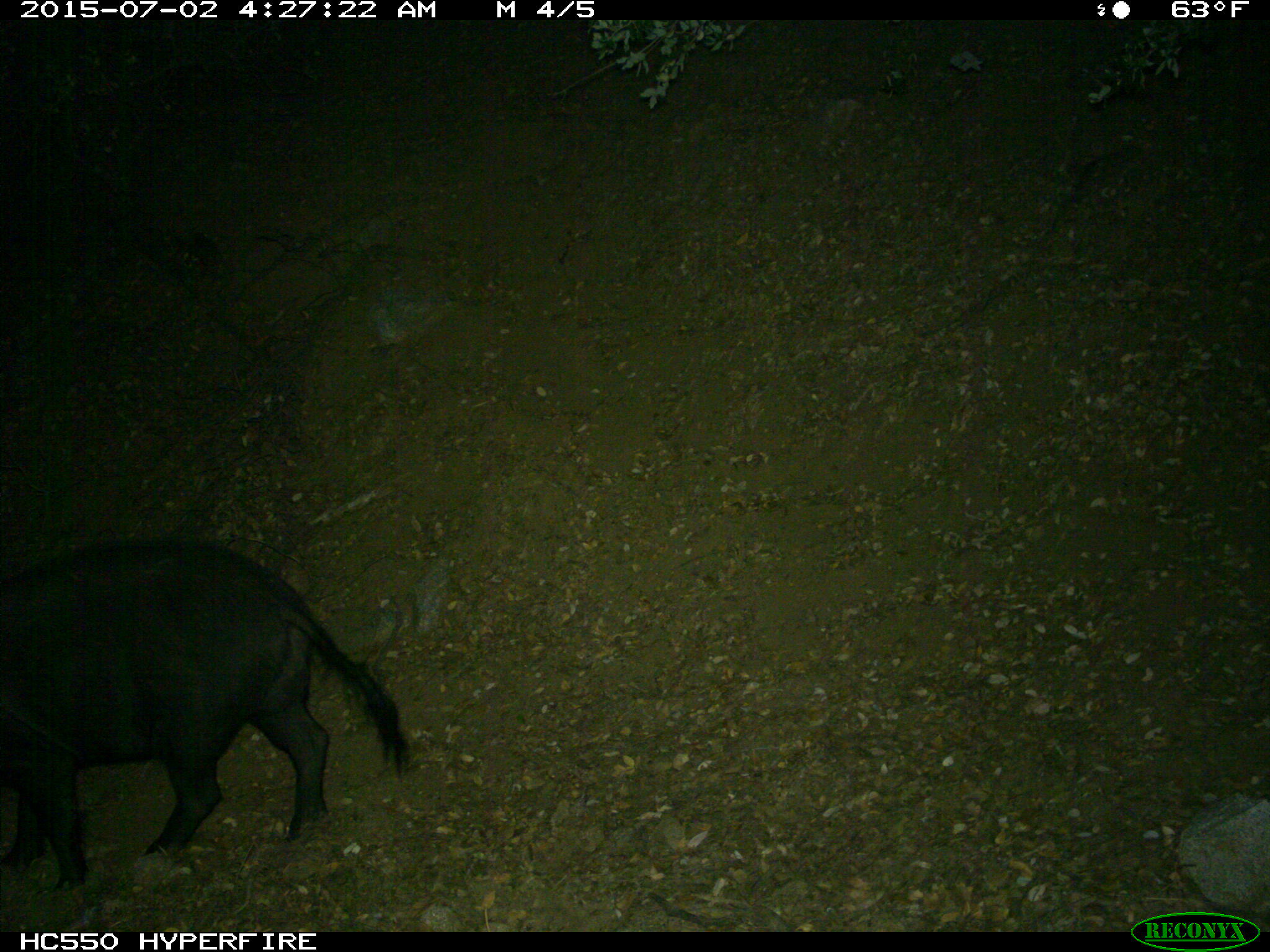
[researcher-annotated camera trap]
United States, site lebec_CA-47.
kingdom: Animalia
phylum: Chordata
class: Mammalia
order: Artiodactyla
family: Suidae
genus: Sus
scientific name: Sus scrofa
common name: wild boar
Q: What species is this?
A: Sus scrofa (wild boar).